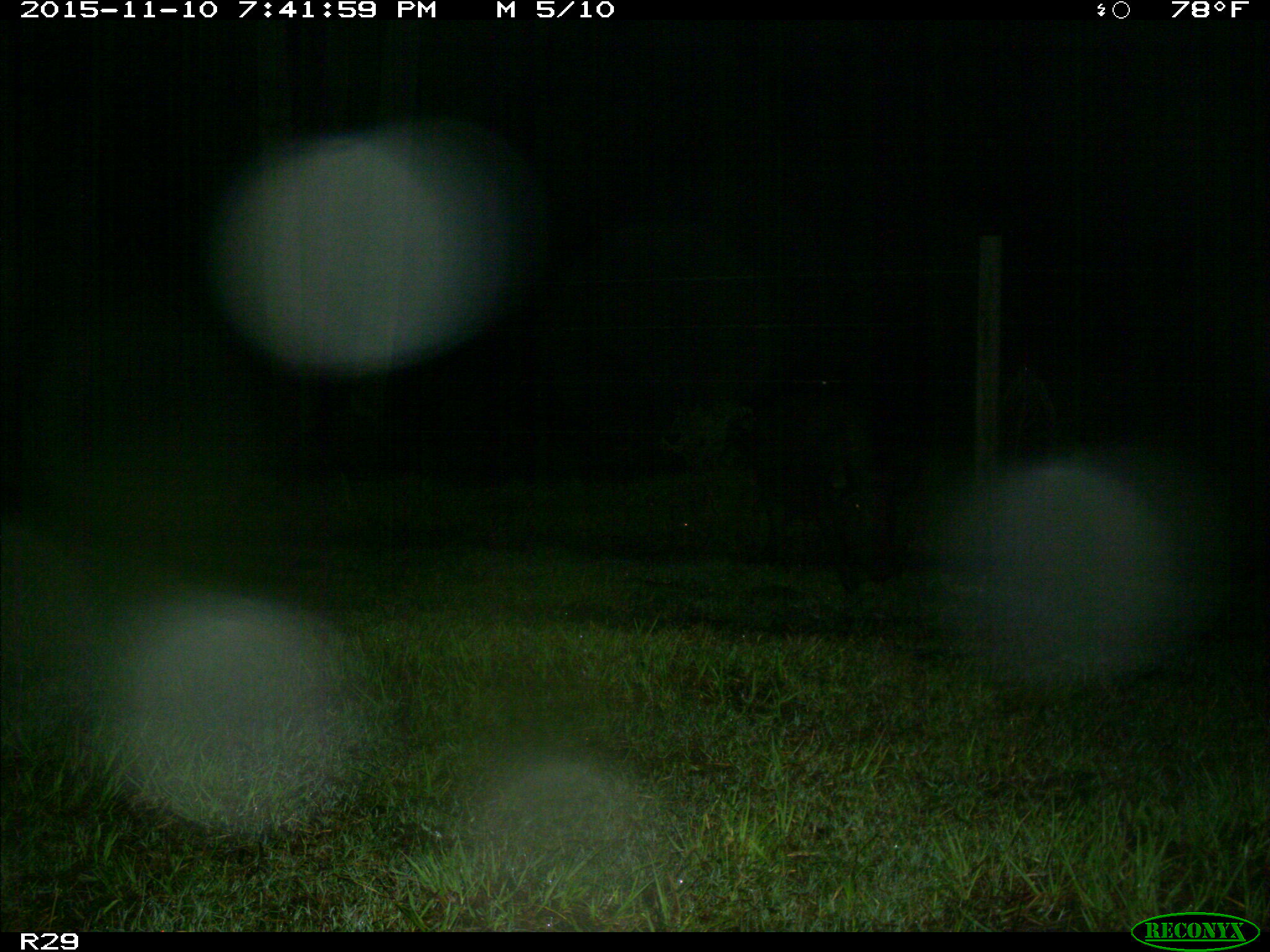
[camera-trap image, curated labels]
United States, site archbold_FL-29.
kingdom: Animalia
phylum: Chordata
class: Mammalia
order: Artiodactyla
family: Suidae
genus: Sus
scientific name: Sus scrofa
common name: wild boar